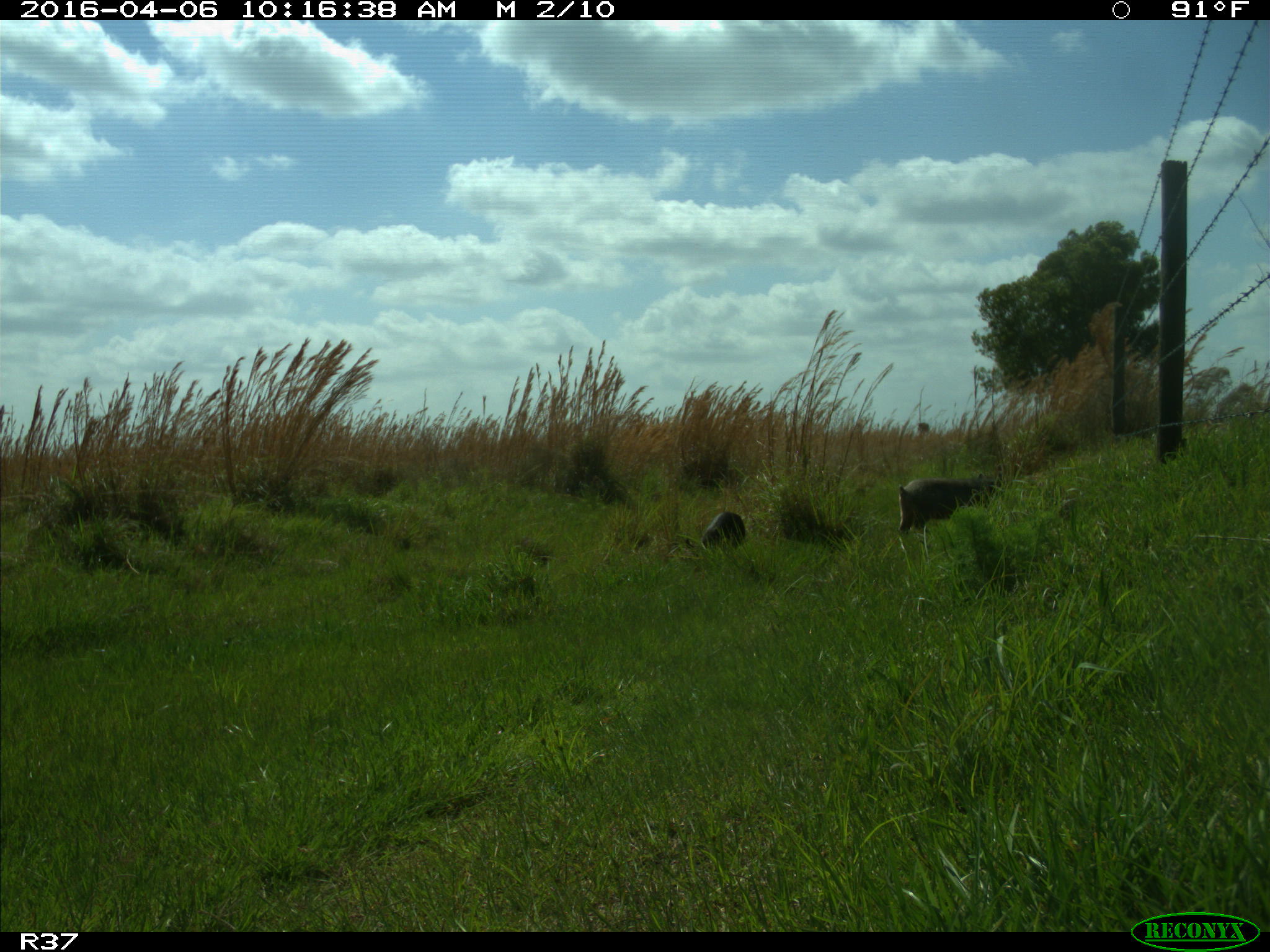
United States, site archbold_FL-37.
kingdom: Animalia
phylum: Chordata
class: Mammalia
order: Artiodactyla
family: Suidae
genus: Sus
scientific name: Sus scrofa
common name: wild boar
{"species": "Sus scrofa (wild boar)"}